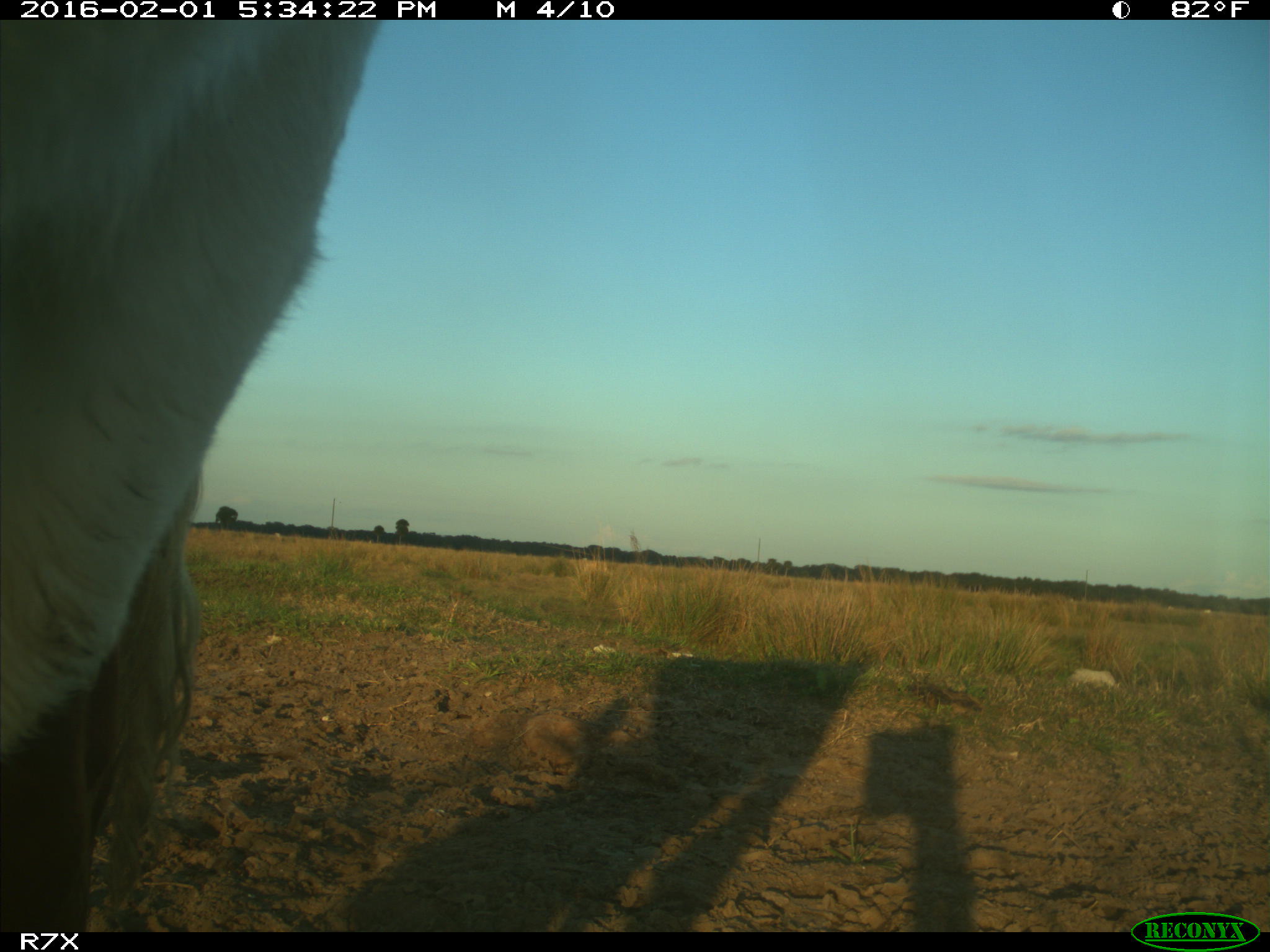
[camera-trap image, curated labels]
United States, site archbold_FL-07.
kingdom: Animalia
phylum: Chordata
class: Mammalia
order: Artiodactyla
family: Bovidae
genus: Bos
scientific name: Bos taurus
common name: domestic cow